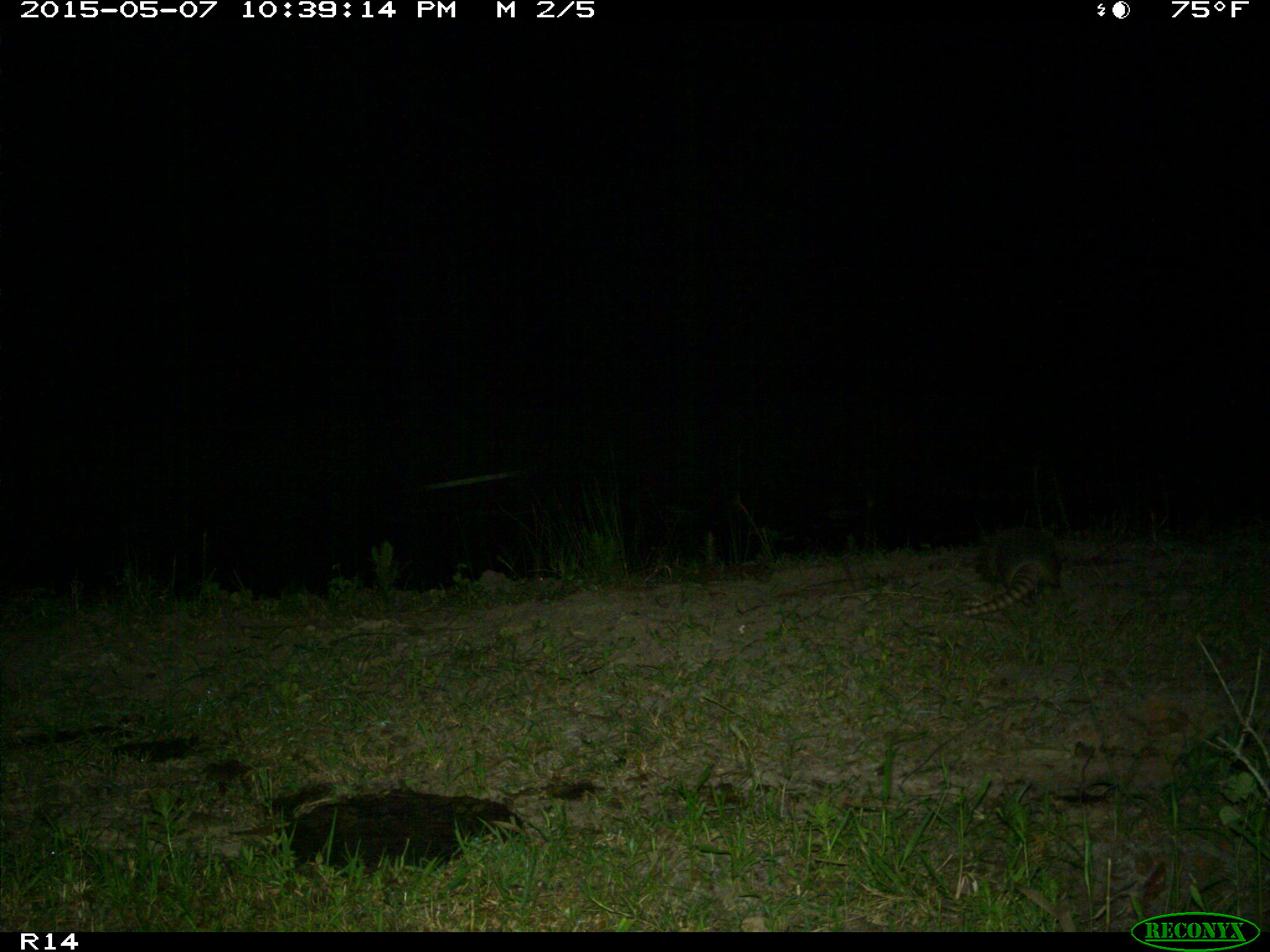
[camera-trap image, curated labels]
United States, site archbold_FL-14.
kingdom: Animalia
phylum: Chordata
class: Mammalia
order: Cingulata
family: Dasypodidae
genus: Dasypus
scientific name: Dasypus novemcinctus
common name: nine-banded armadillo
Dasypus novemcinctus (nine-banded armadillo).